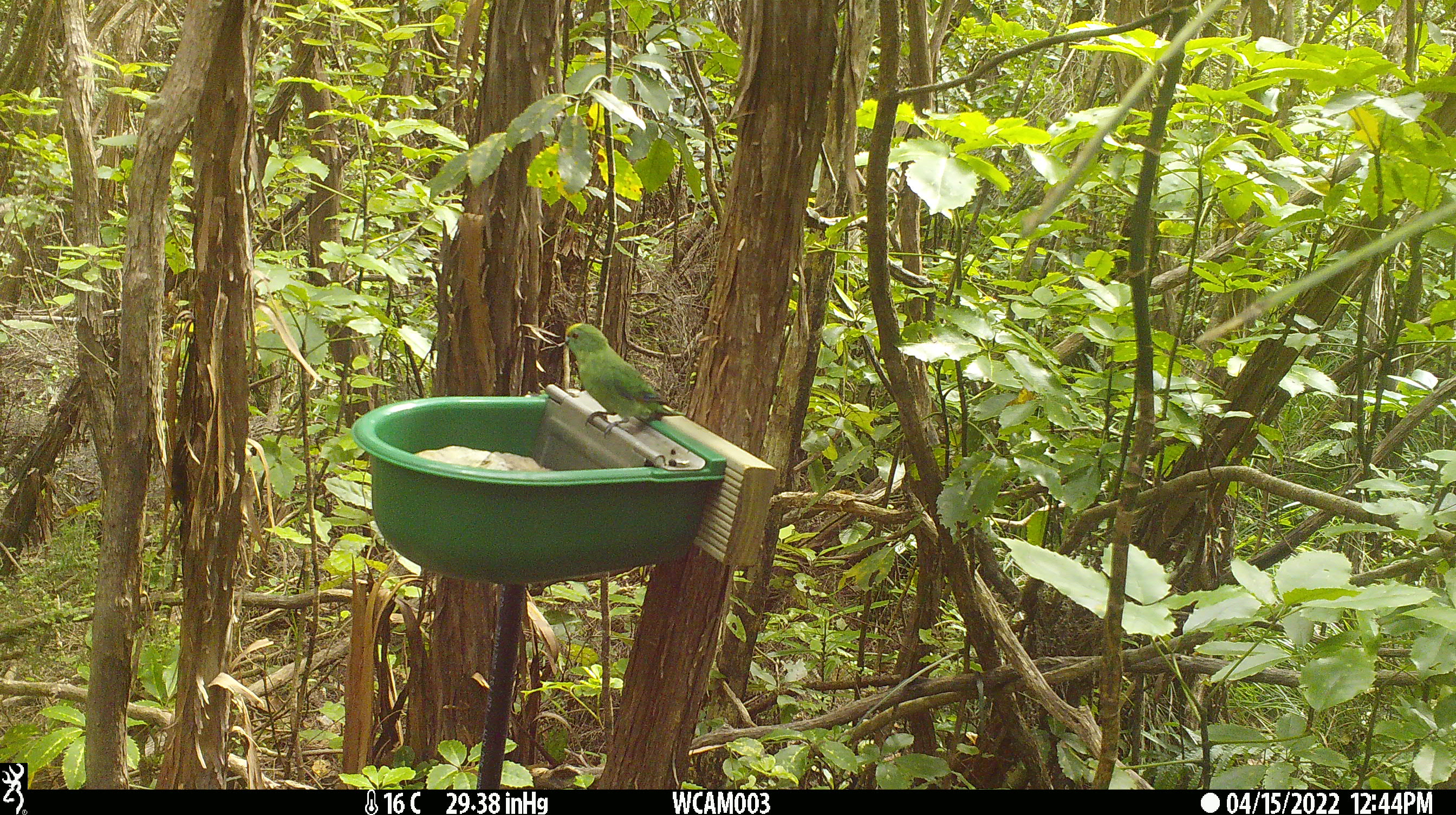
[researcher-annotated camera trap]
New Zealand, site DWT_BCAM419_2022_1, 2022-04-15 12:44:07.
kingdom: Animalia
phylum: Chordata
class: Aves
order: Psittaciformes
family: Psittaculidae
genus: Cyanoramphus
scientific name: Cyanoramphus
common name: parakeet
Parakeet (Cyanoramphus).